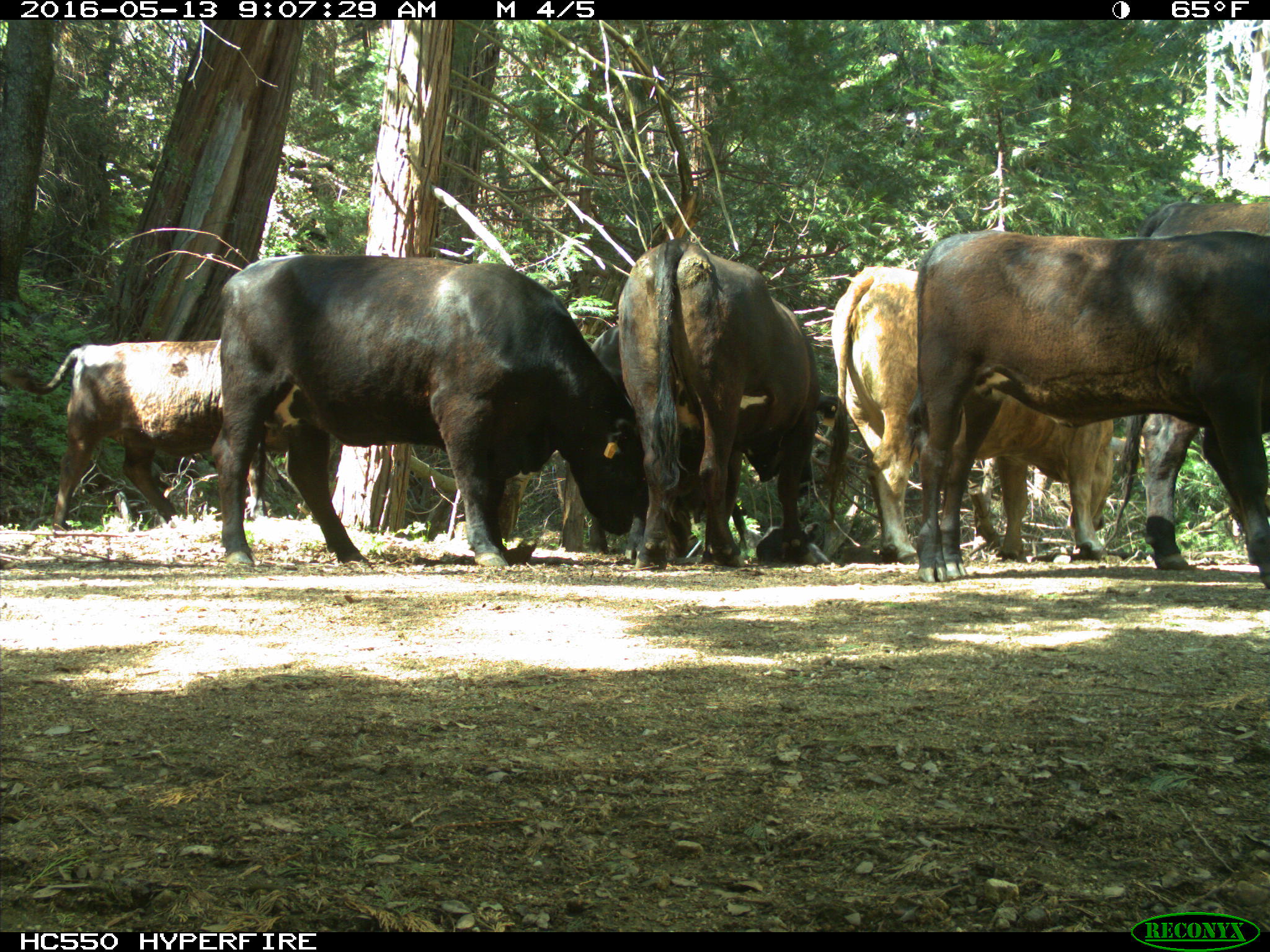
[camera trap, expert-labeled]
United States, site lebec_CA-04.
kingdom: Animalia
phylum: Chordata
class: Mammalia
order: Artiodactyla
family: Bovidae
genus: Bos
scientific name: Bos taurus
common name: domestic cow